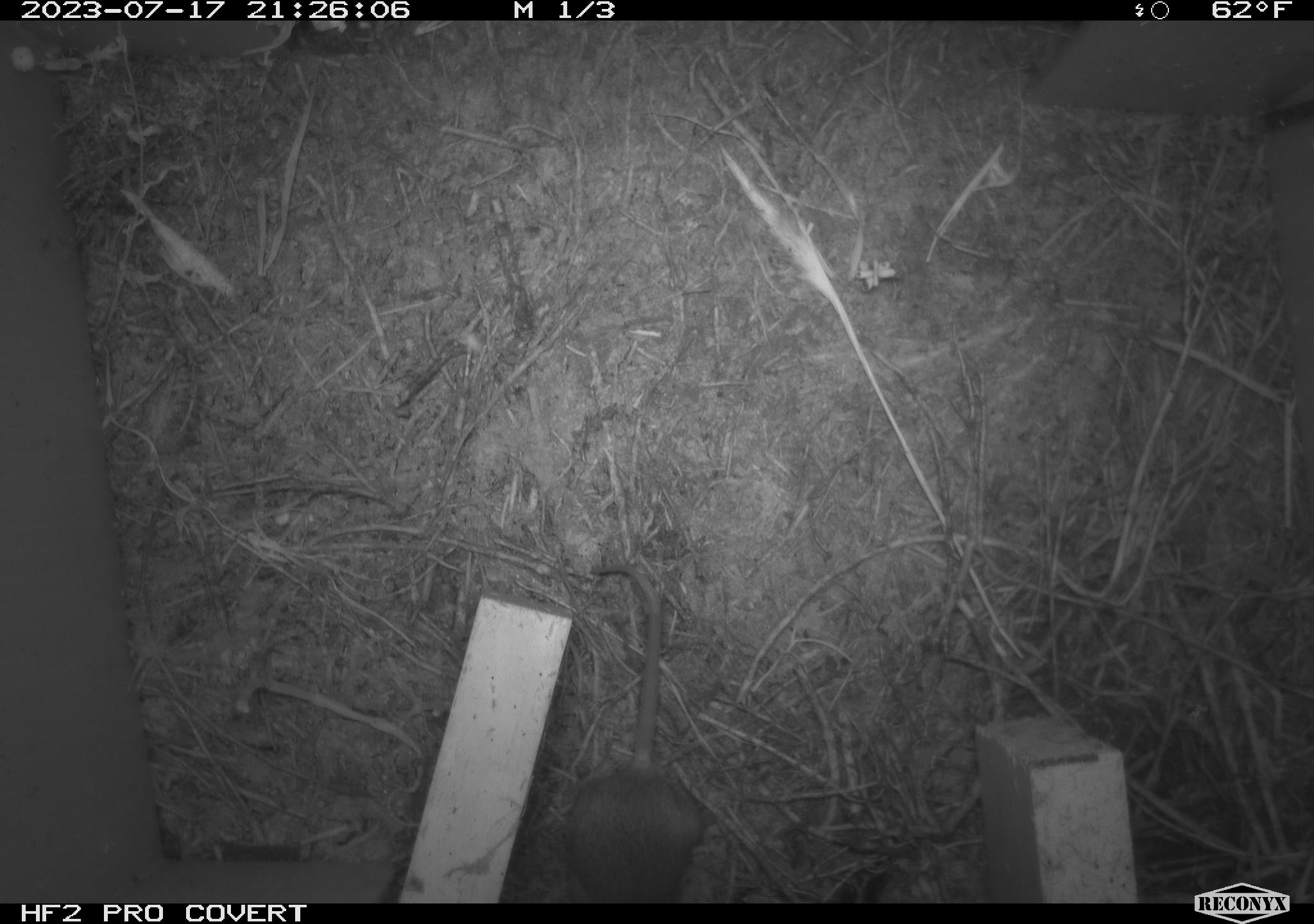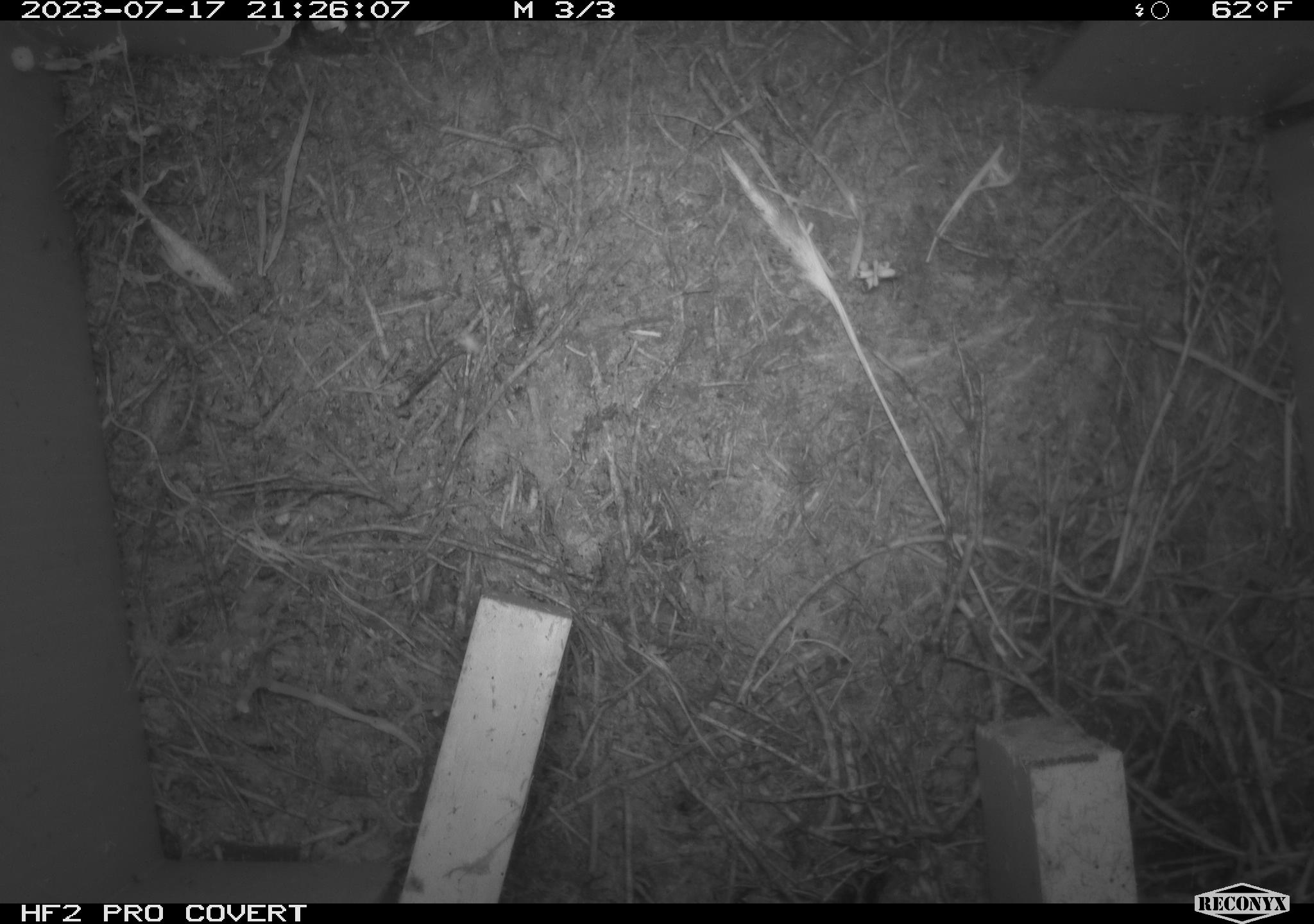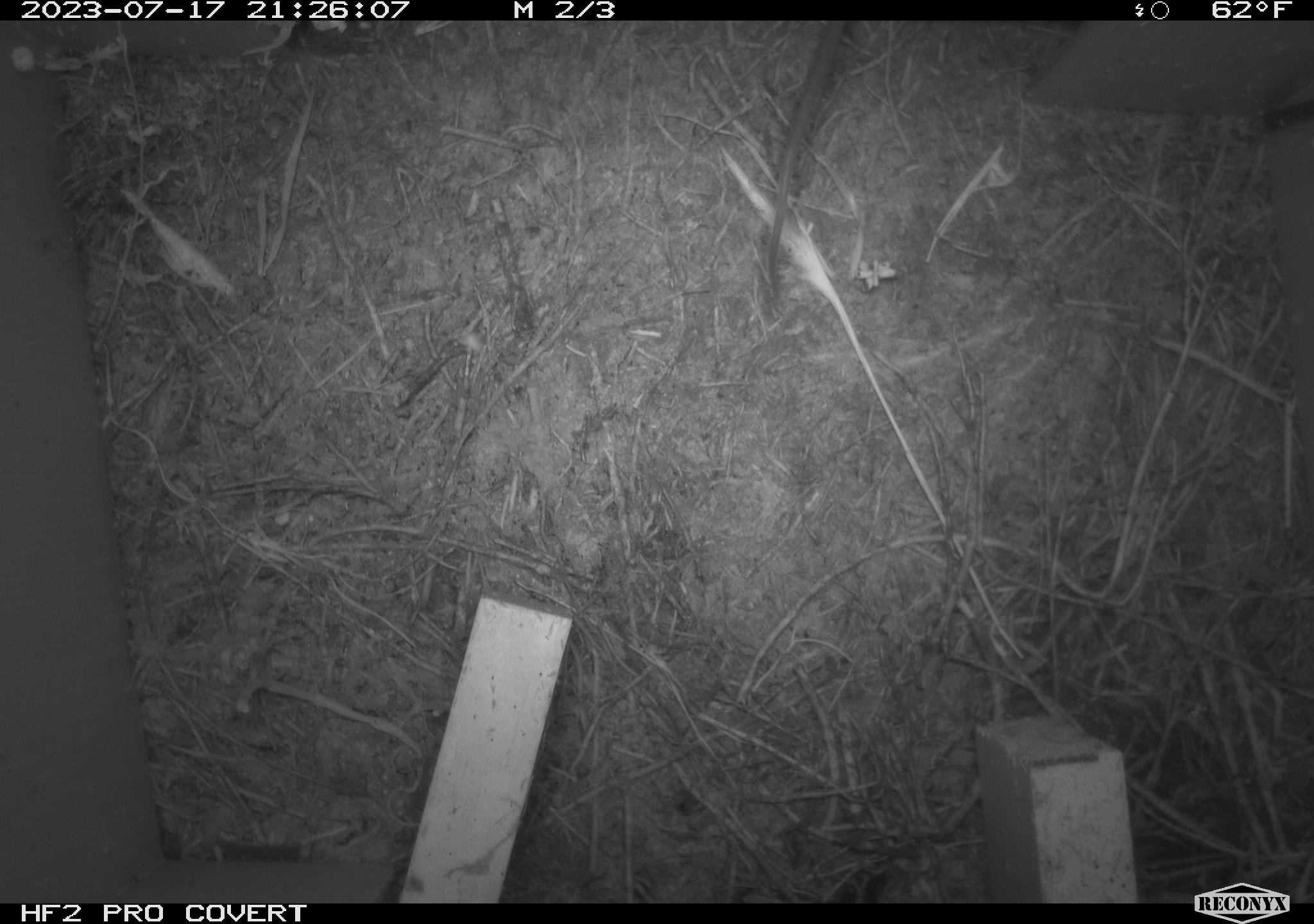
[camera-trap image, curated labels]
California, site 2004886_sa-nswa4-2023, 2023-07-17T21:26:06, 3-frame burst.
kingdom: Animalia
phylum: Chordata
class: Mammalia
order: Rodentia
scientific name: Rodentia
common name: mouse species